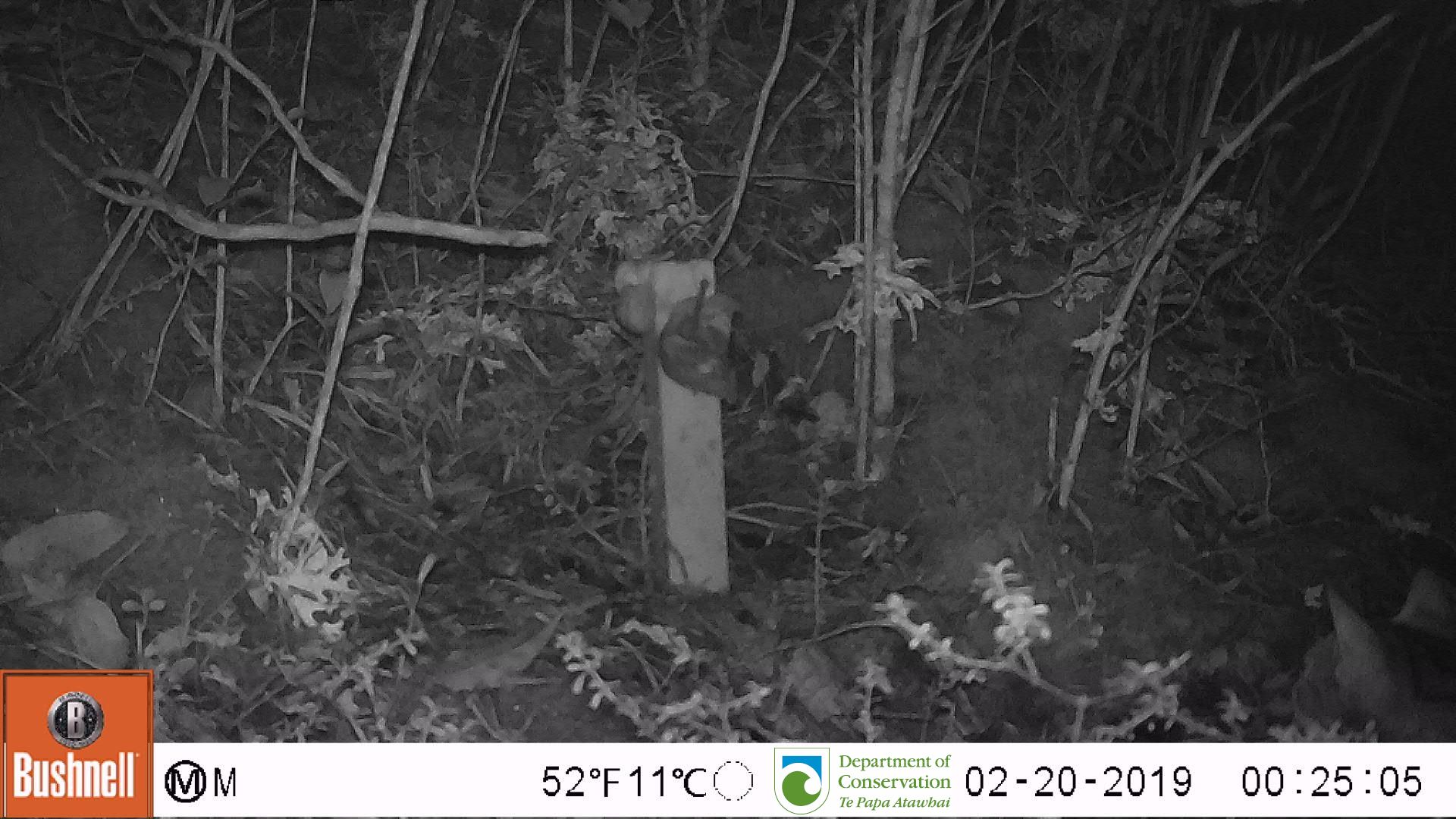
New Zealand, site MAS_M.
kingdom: Animalia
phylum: Chordata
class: Mammalia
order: Carnivora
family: Felidae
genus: Felis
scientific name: Felis catus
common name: domestic cat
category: cat